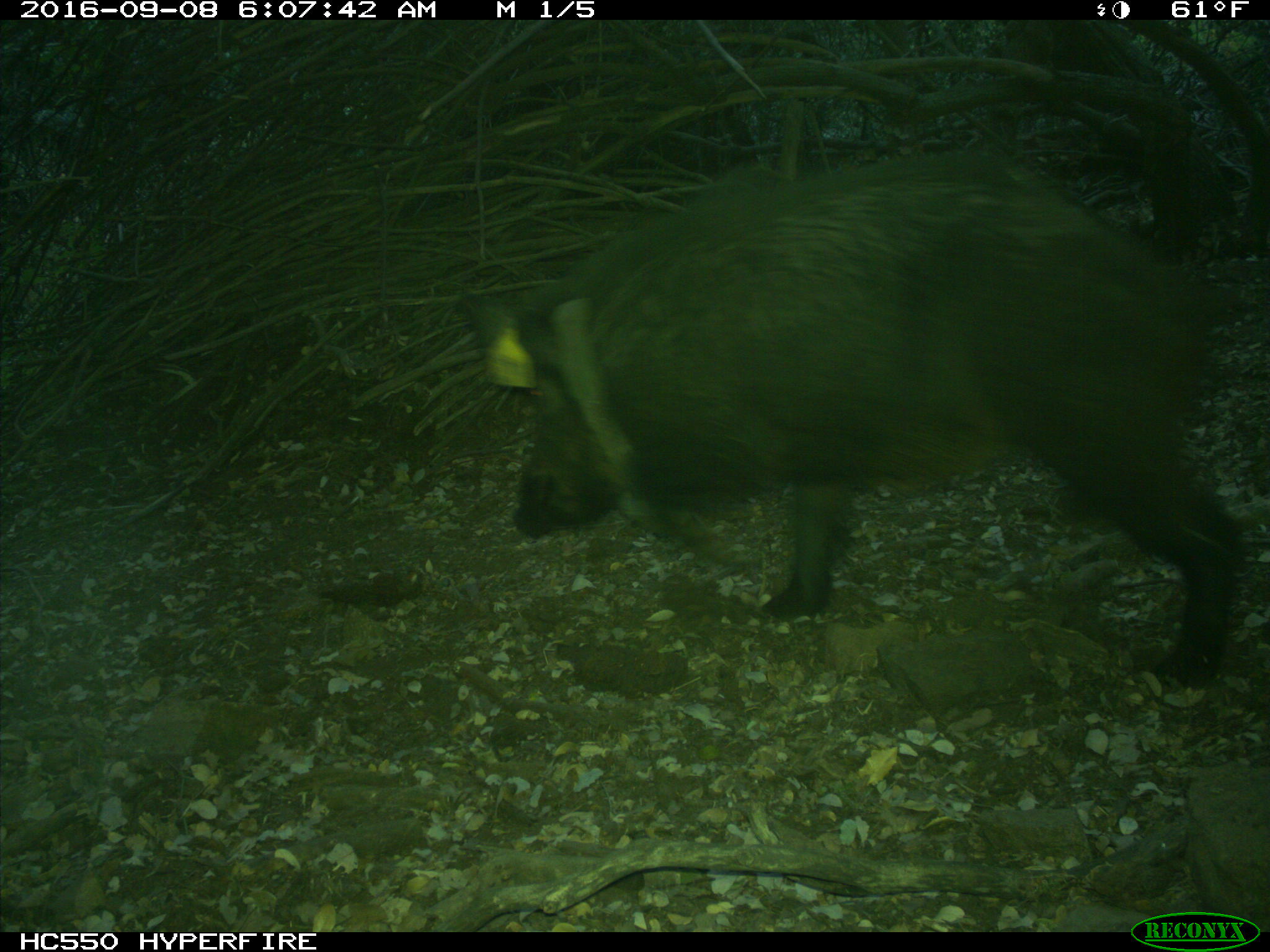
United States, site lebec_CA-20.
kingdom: Animalia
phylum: Chordata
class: Mammalia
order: Artiodactyla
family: Suidae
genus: Sus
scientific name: Sus scrofa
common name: wild boar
Sus scrofa (wild boar).